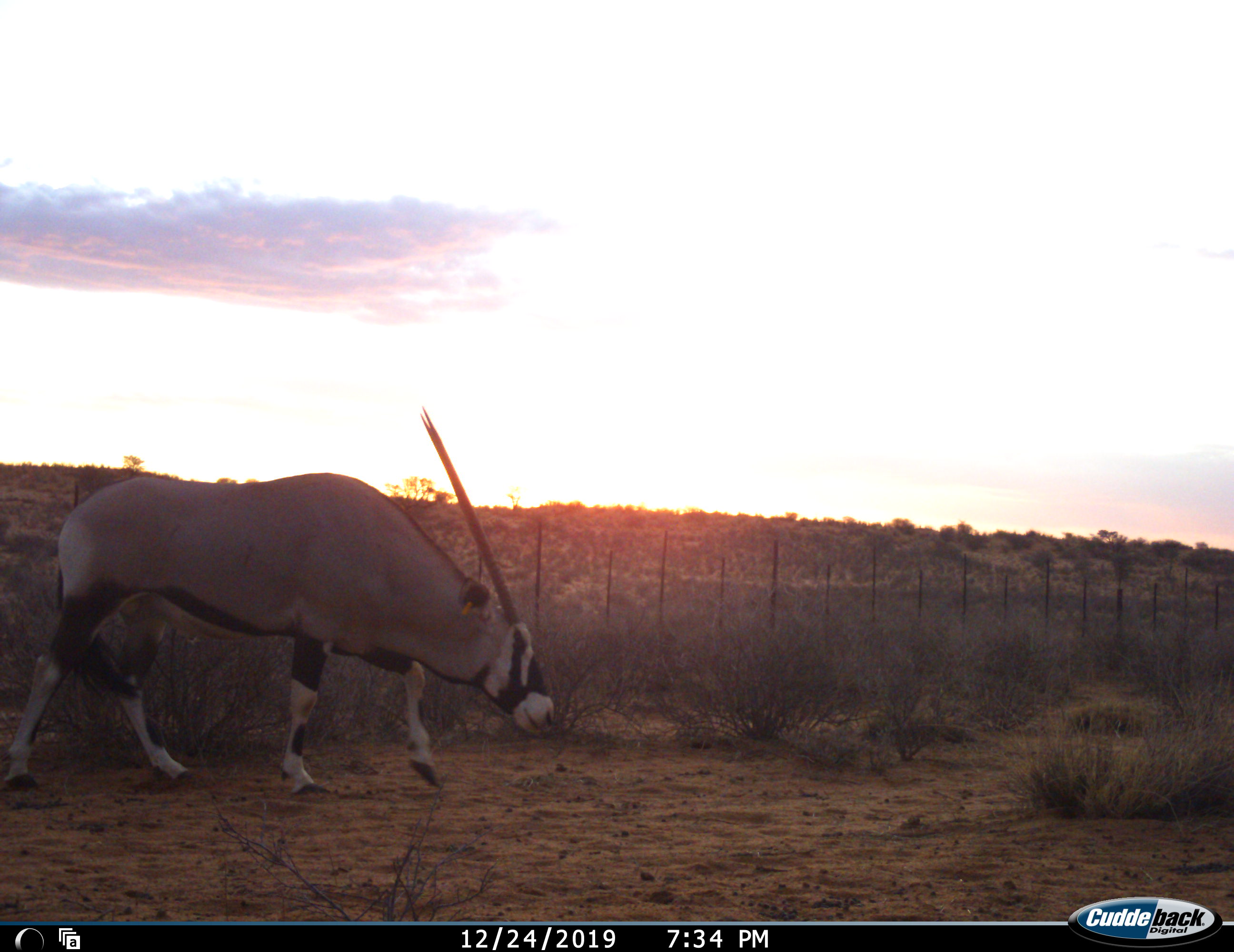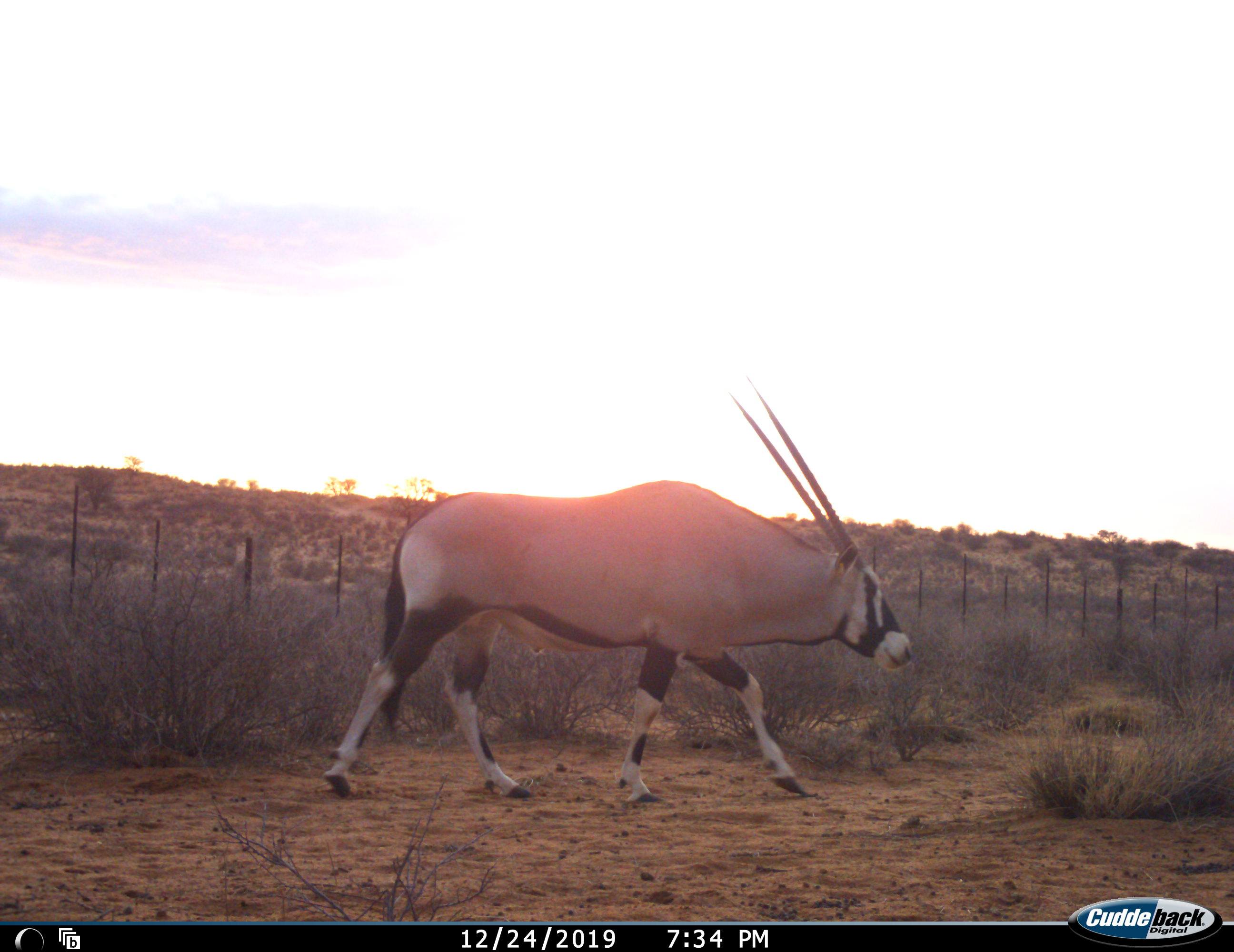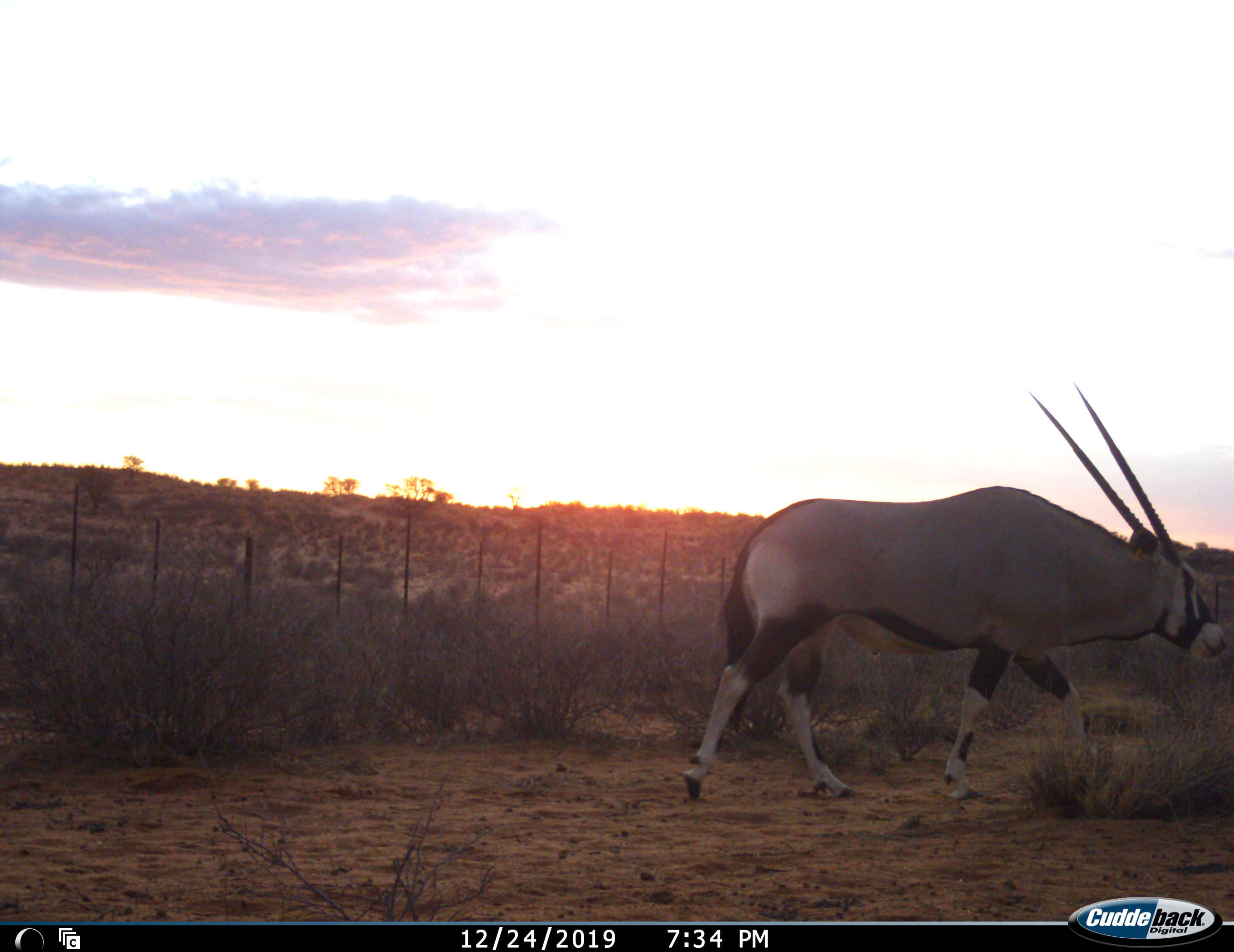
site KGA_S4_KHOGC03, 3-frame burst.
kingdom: Animalia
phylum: Chordata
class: Mammalia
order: Artiodactyla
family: Bovidae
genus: Oryx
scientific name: Oryx gazella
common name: gemsbok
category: oryx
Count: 1.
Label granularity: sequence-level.